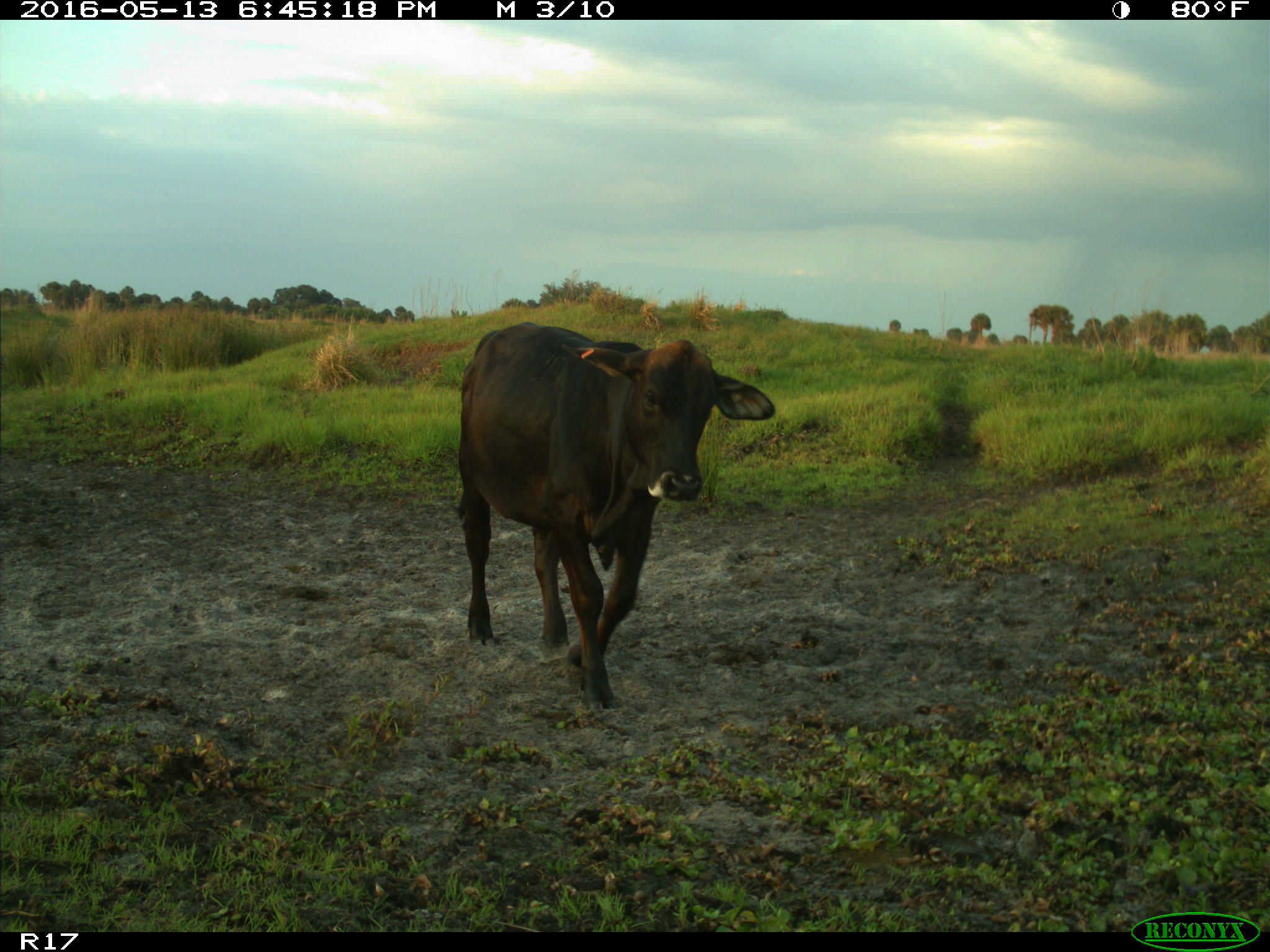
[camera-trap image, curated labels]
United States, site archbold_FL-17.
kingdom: Animalia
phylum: Chordata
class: Mammalia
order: Artiodactyla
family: Bovidae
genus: Bos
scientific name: Bos taurus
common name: domestic cow